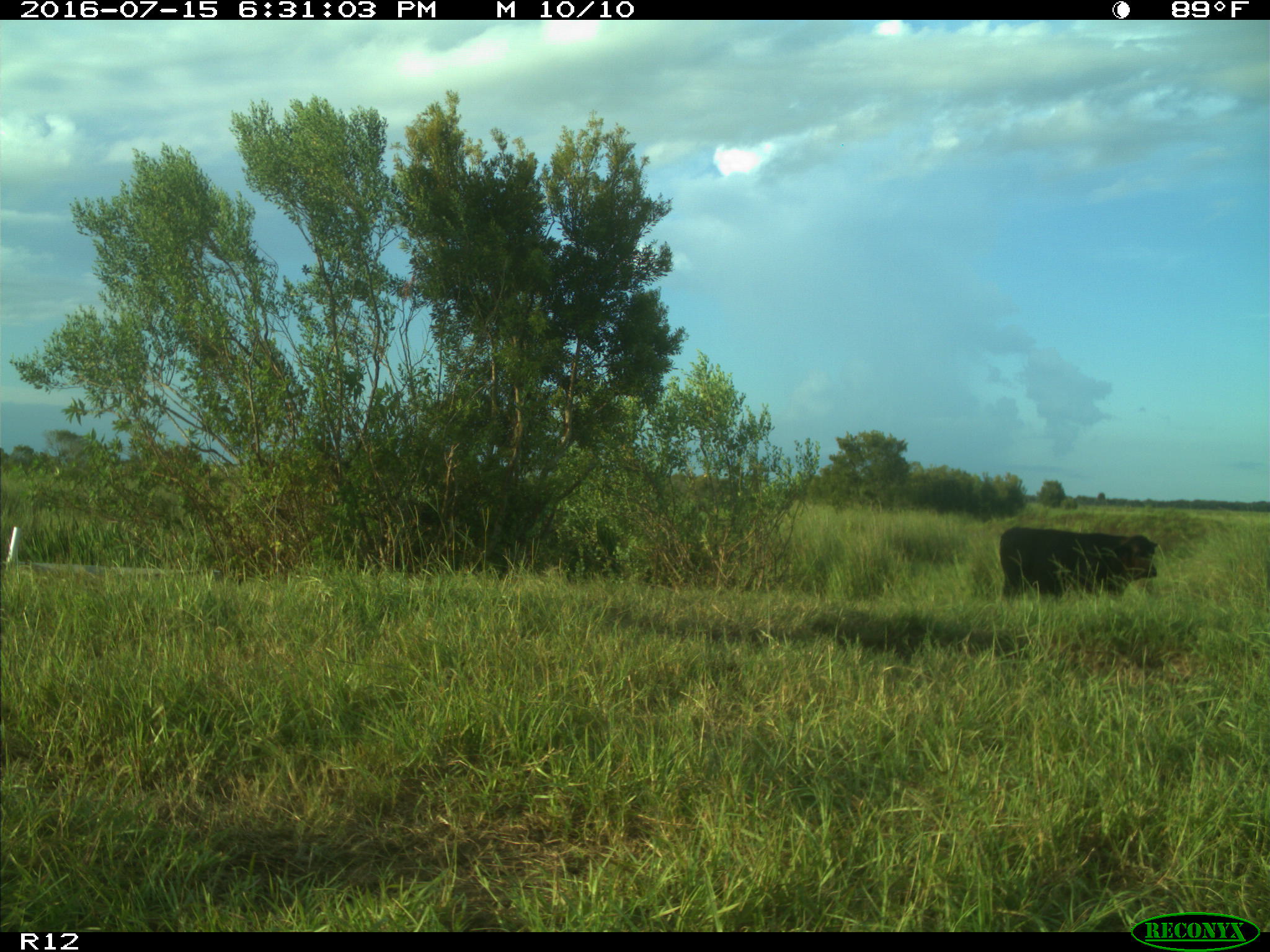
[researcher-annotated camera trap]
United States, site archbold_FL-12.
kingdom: Animalia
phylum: Chordata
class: Mammalia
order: Artiodactyla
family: Bovidae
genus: Bos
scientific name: Bos taurus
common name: domestic cow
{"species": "Bos taurus (domestic cow)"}